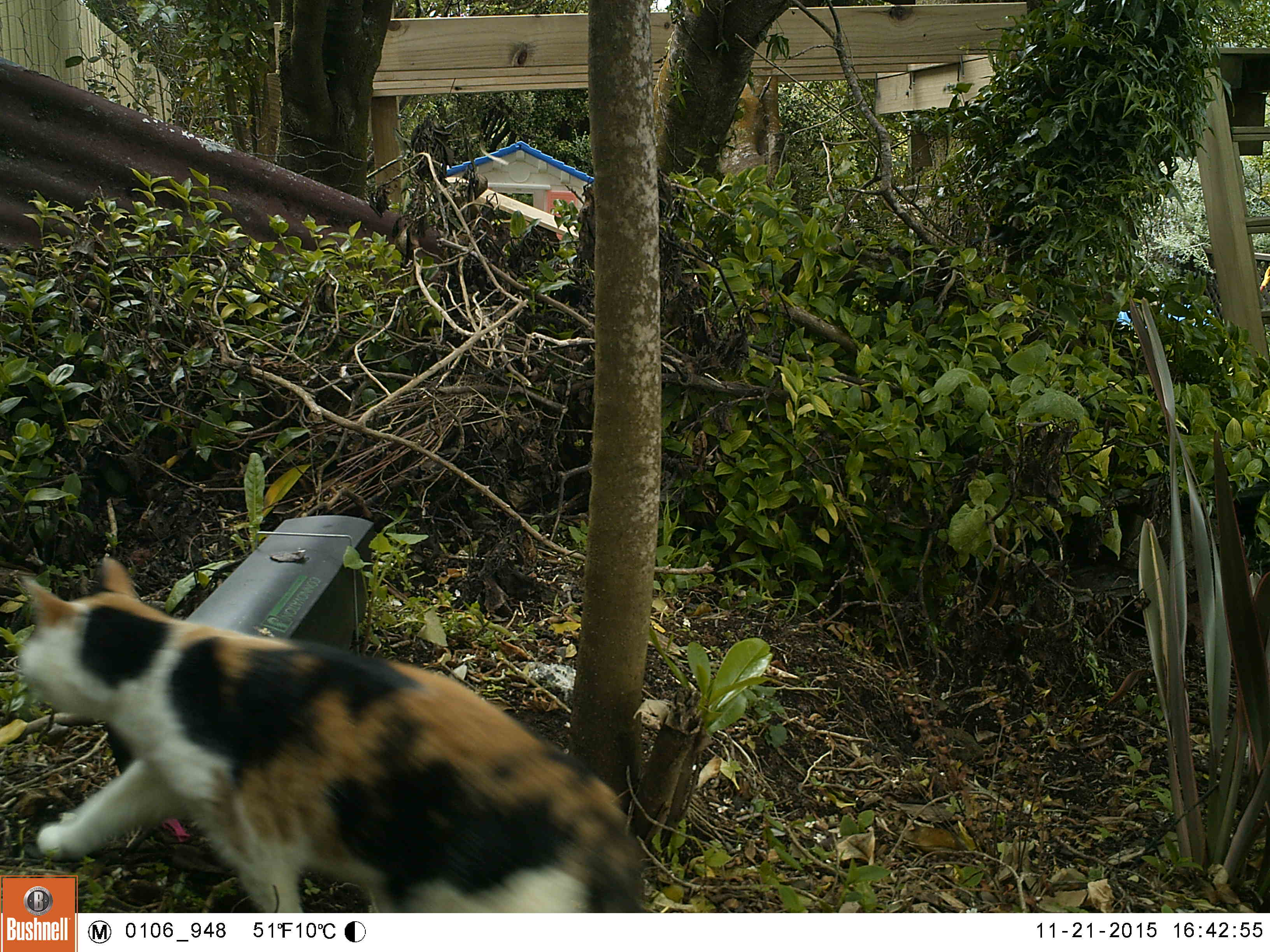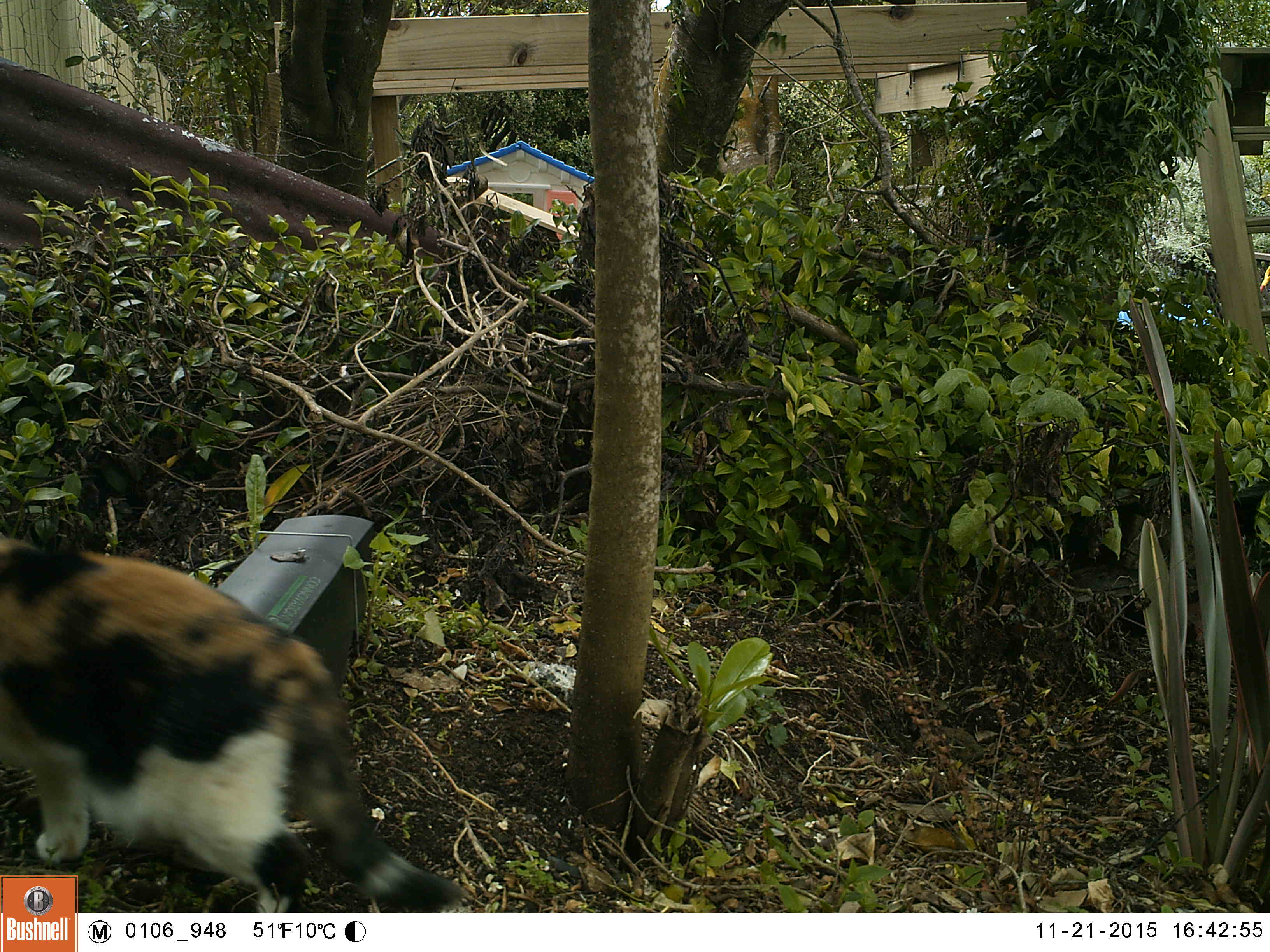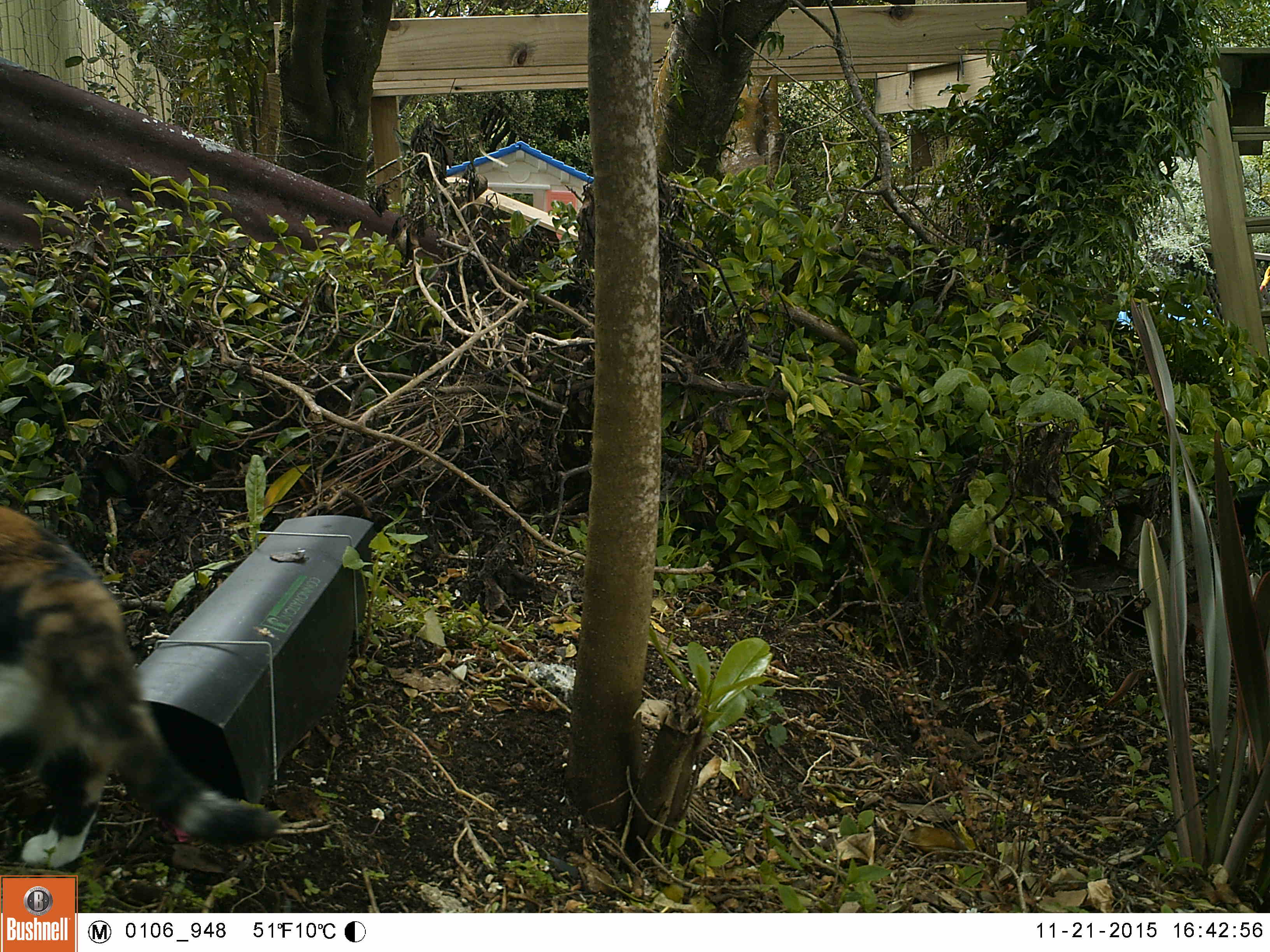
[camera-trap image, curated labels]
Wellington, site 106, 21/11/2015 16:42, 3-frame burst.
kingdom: Animalia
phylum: Chordata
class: Mammalia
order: Carnivora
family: Felidae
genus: Felis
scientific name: Felis catus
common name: cat